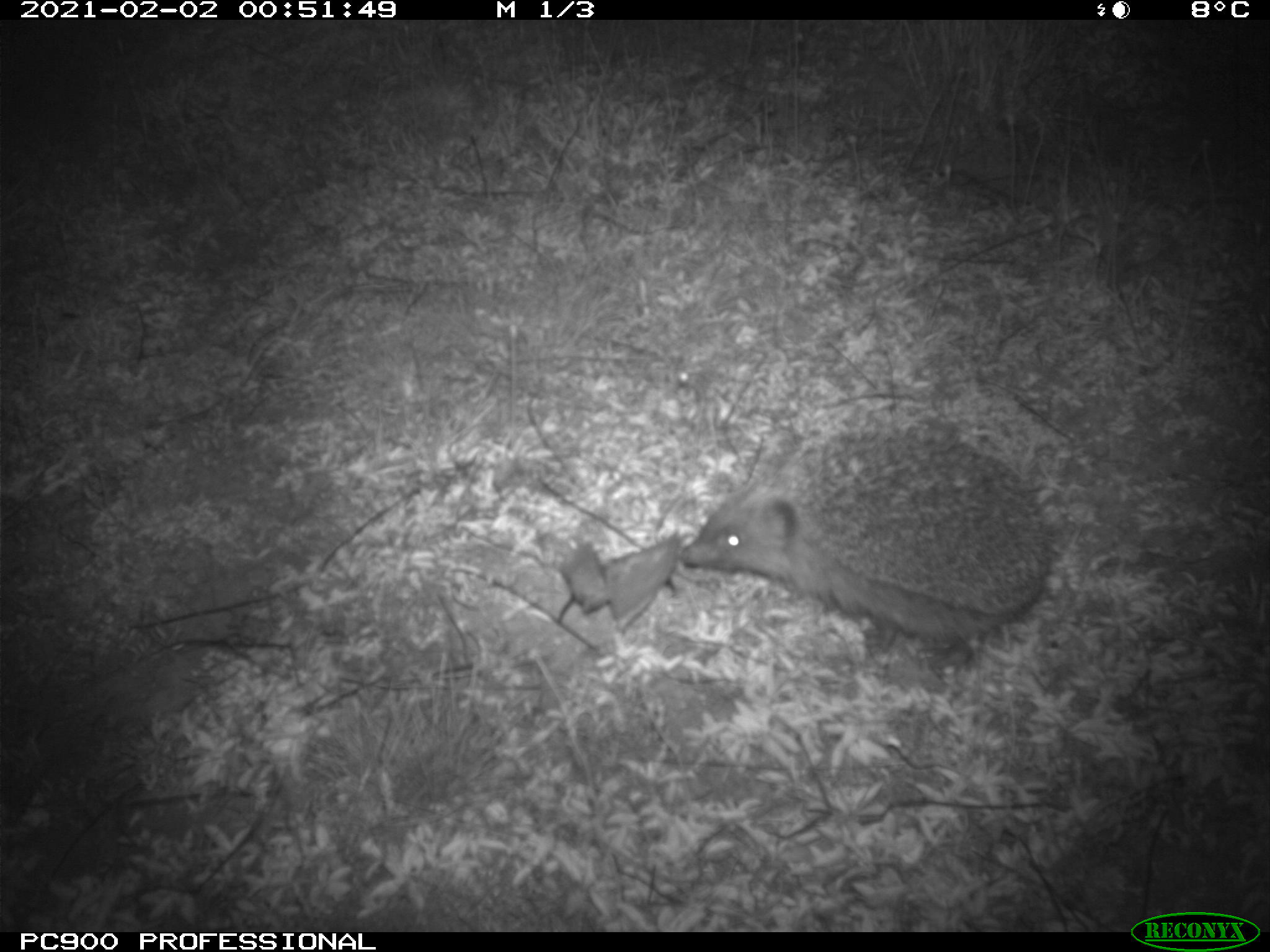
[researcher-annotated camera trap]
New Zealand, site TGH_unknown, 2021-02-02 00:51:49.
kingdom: Animalia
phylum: Chordata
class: Mammalia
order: Eulipotyphla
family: Erinaceidae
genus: Erinaceus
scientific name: Erinaceus europaeus europaeus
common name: european hedgehog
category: hedgehog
Hedgehog (european hedgehog) (Erinaceus europaeus europaeus).